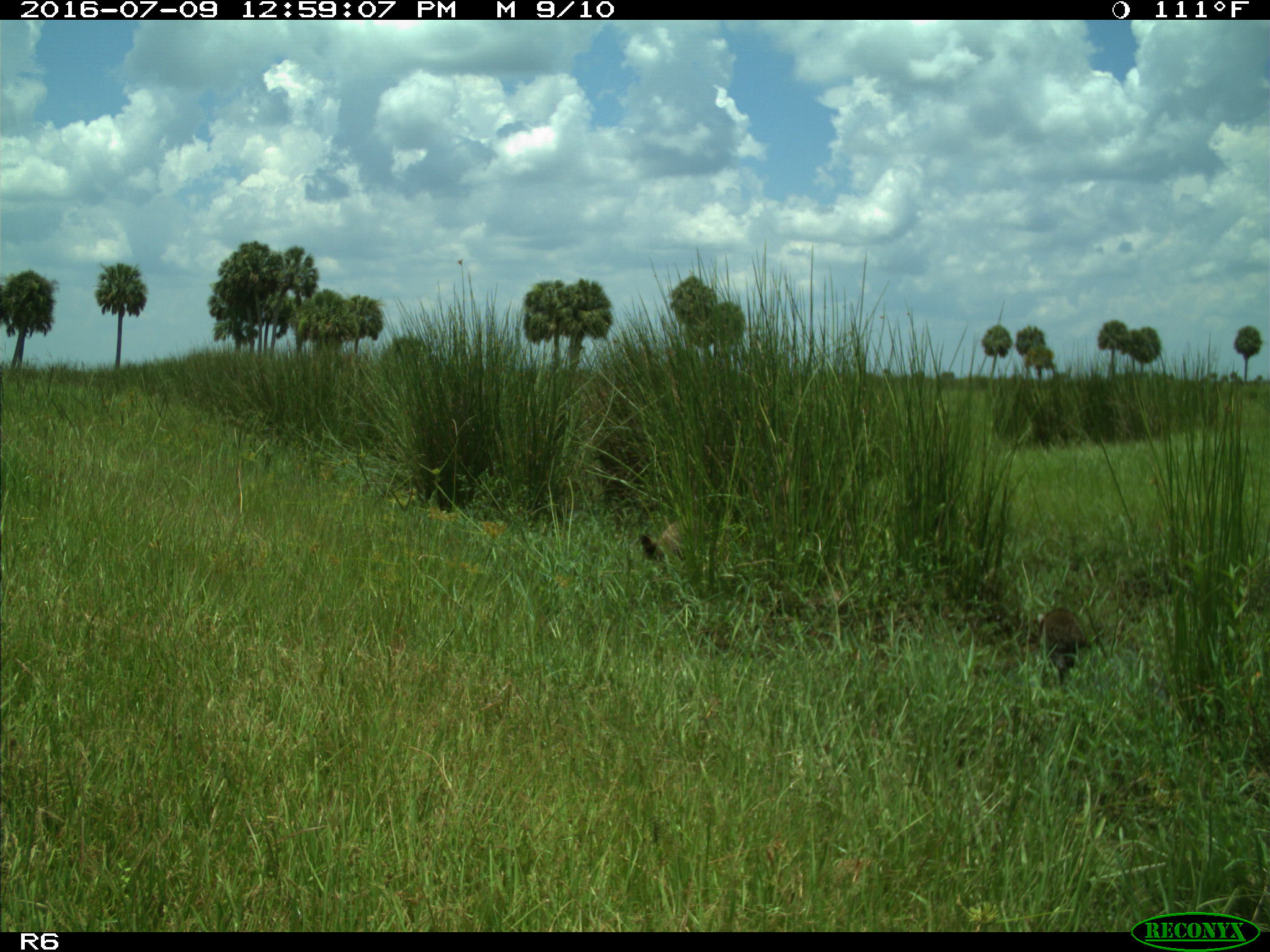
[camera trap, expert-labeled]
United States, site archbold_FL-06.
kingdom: Animalia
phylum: Chordata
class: Mammalia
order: Carnivora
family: Procyonidae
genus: Procyon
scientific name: Procyon lotor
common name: common raccoon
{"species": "Procyon lotor (common raccoon)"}